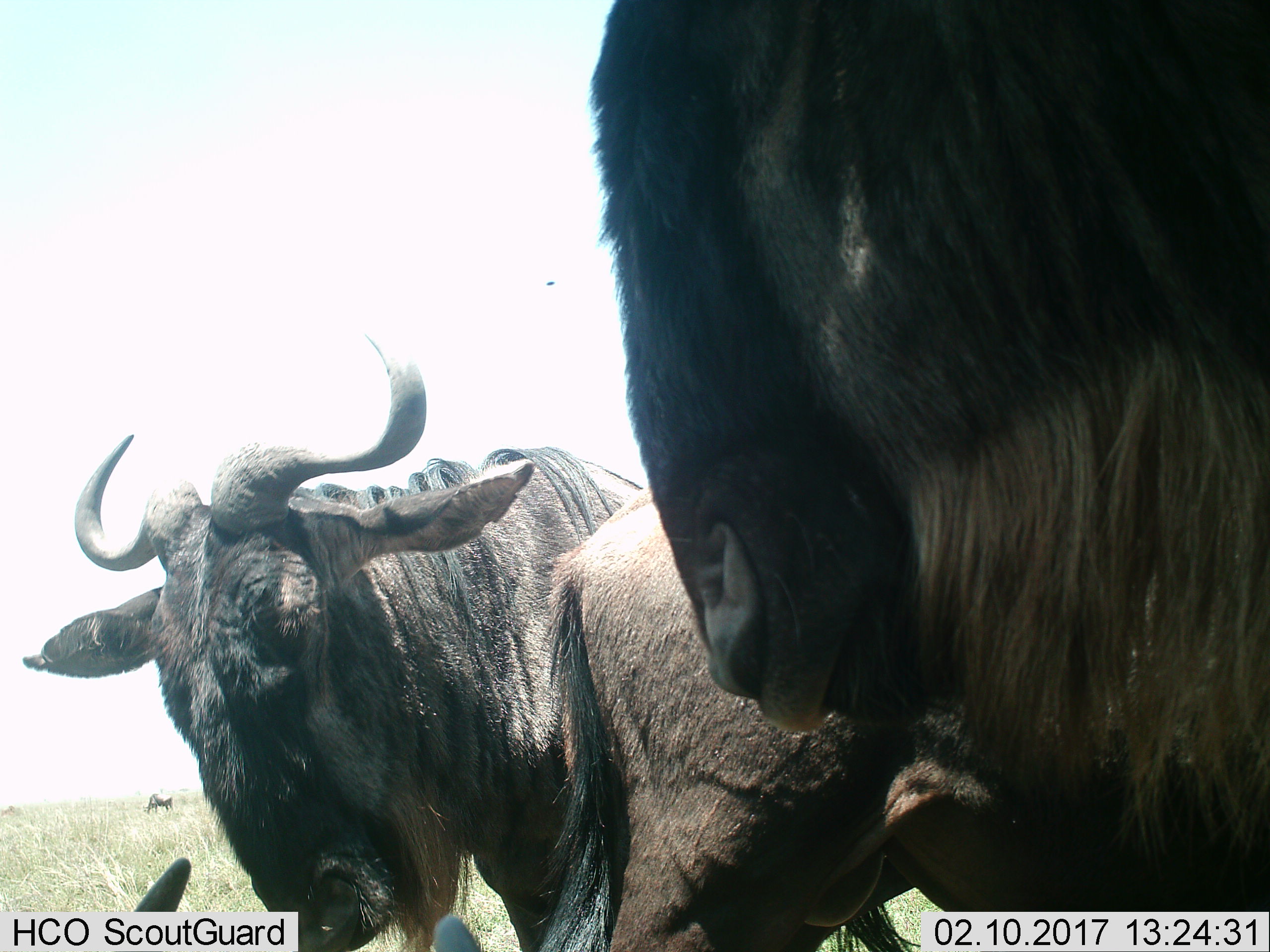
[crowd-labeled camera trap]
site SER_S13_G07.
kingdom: Animalia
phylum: Chordata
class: Mammalia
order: Artiodactyla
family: Bovidae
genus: Connochaetes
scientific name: Connochaetes taurinus taurinus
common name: blue wildebeest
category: wildebeestblue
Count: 4.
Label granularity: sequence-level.